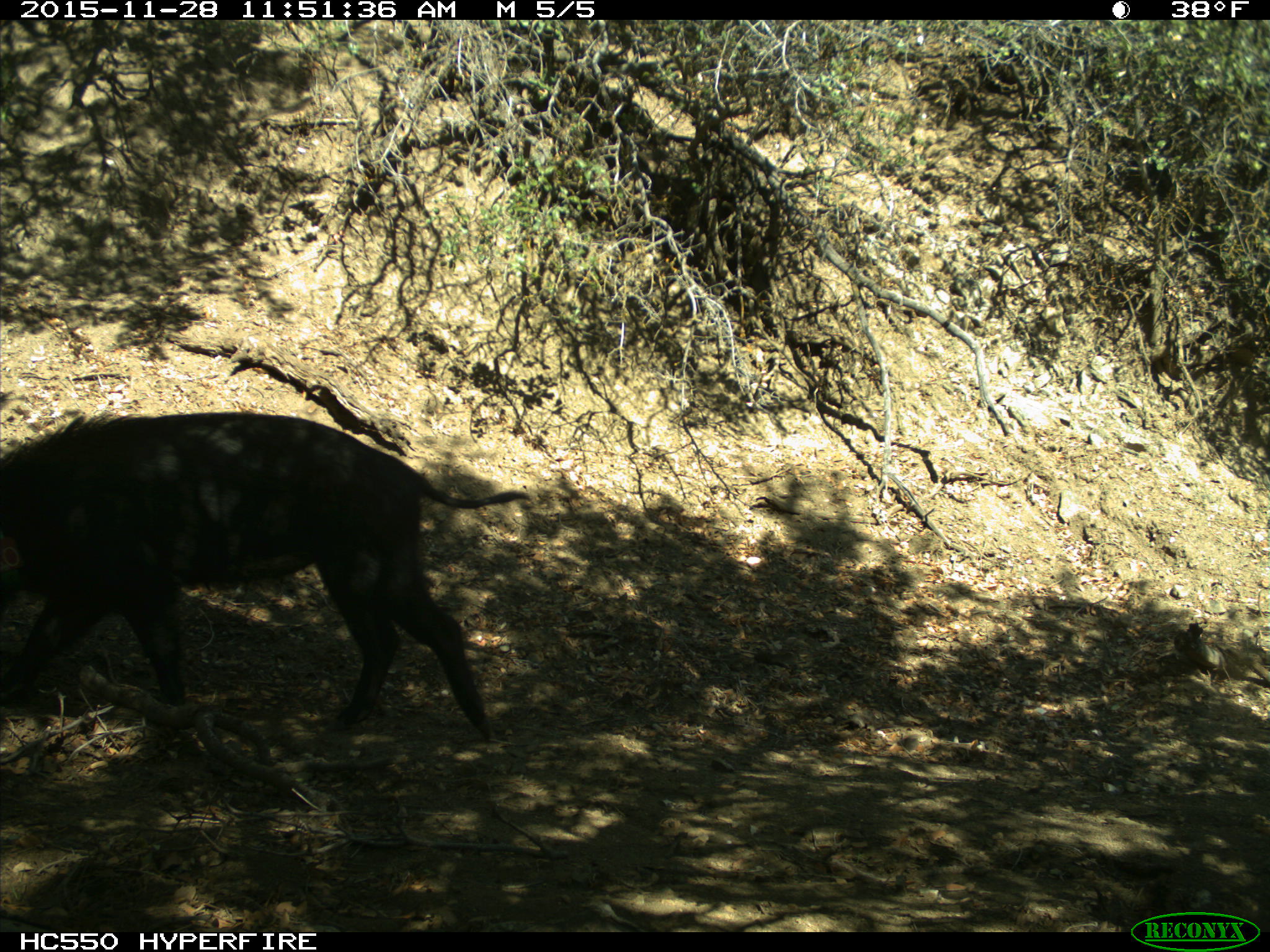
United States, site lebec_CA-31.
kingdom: Animalia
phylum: Chordata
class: Mammalia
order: Artiodactyla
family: Suidae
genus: Sus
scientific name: Sus scrofa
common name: wild boar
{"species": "Sus scrofa (wild boar)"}